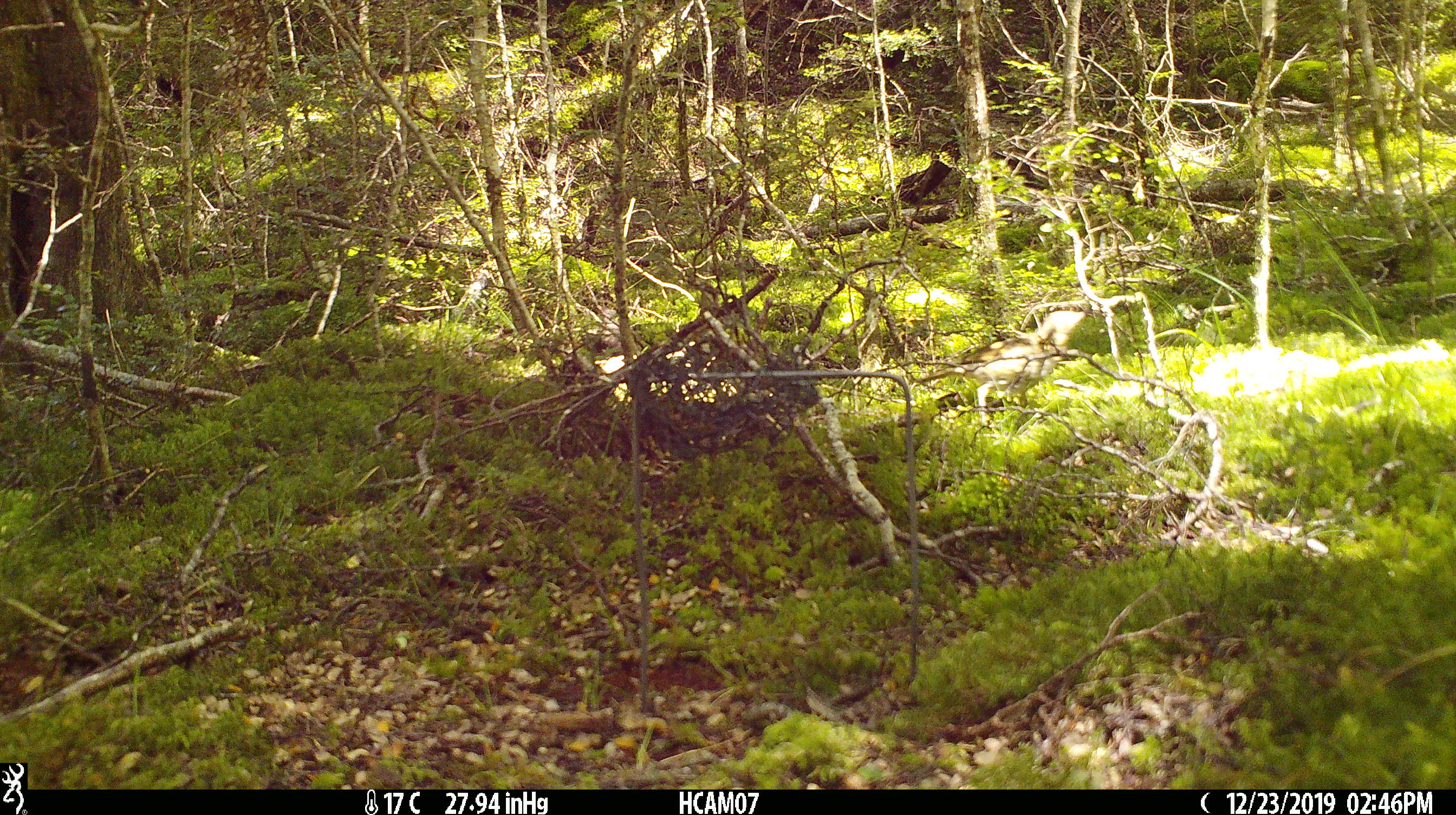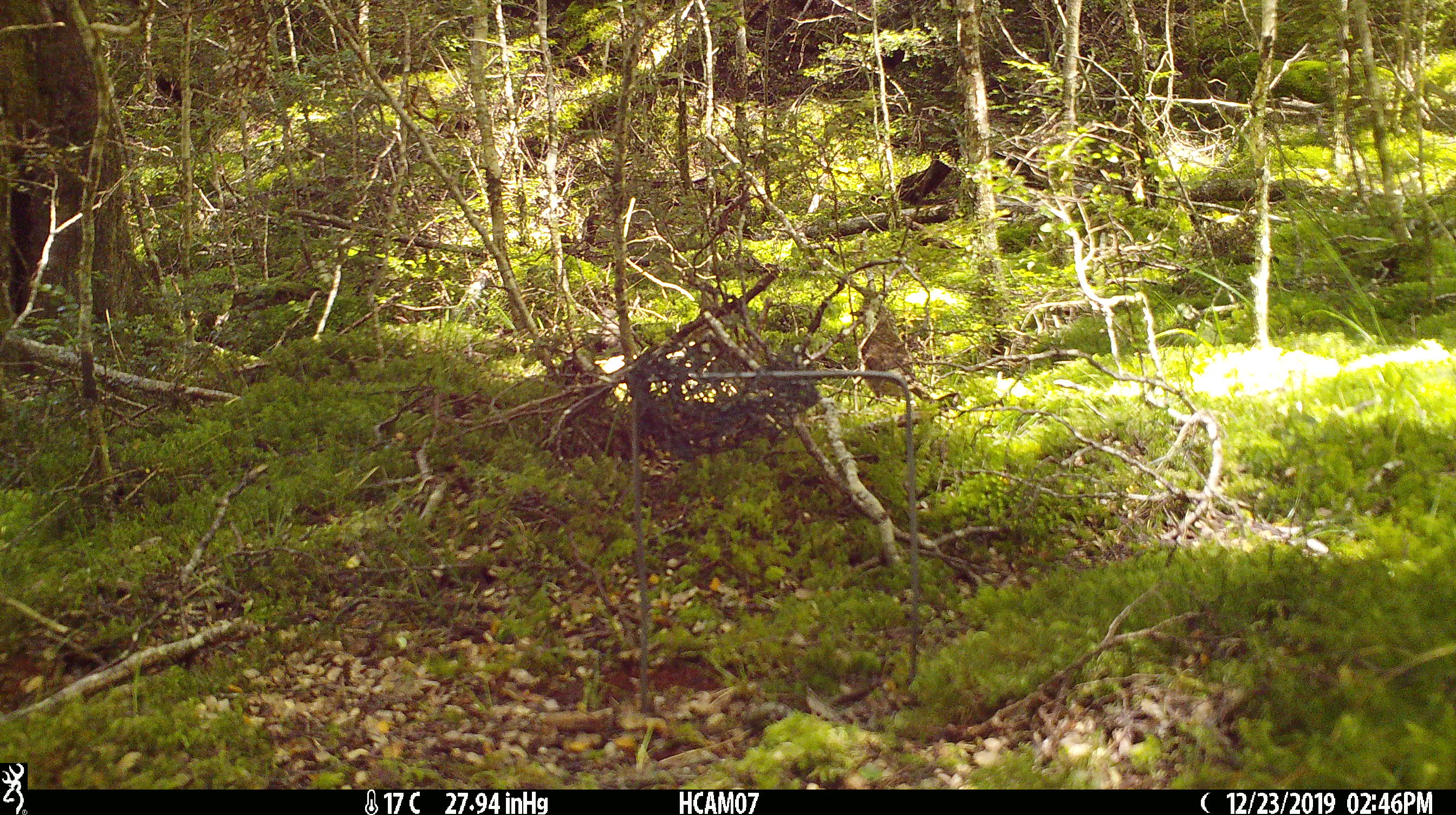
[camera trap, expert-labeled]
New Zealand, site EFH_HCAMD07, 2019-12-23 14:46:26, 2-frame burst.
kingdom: Animalia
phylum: Chordata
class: Aves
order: Passeriformes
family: Turdidae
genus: Turdus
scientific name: Turdus philomelos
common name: song thrush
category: thrush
Thrush (song thrush) (Turdus philomelos).